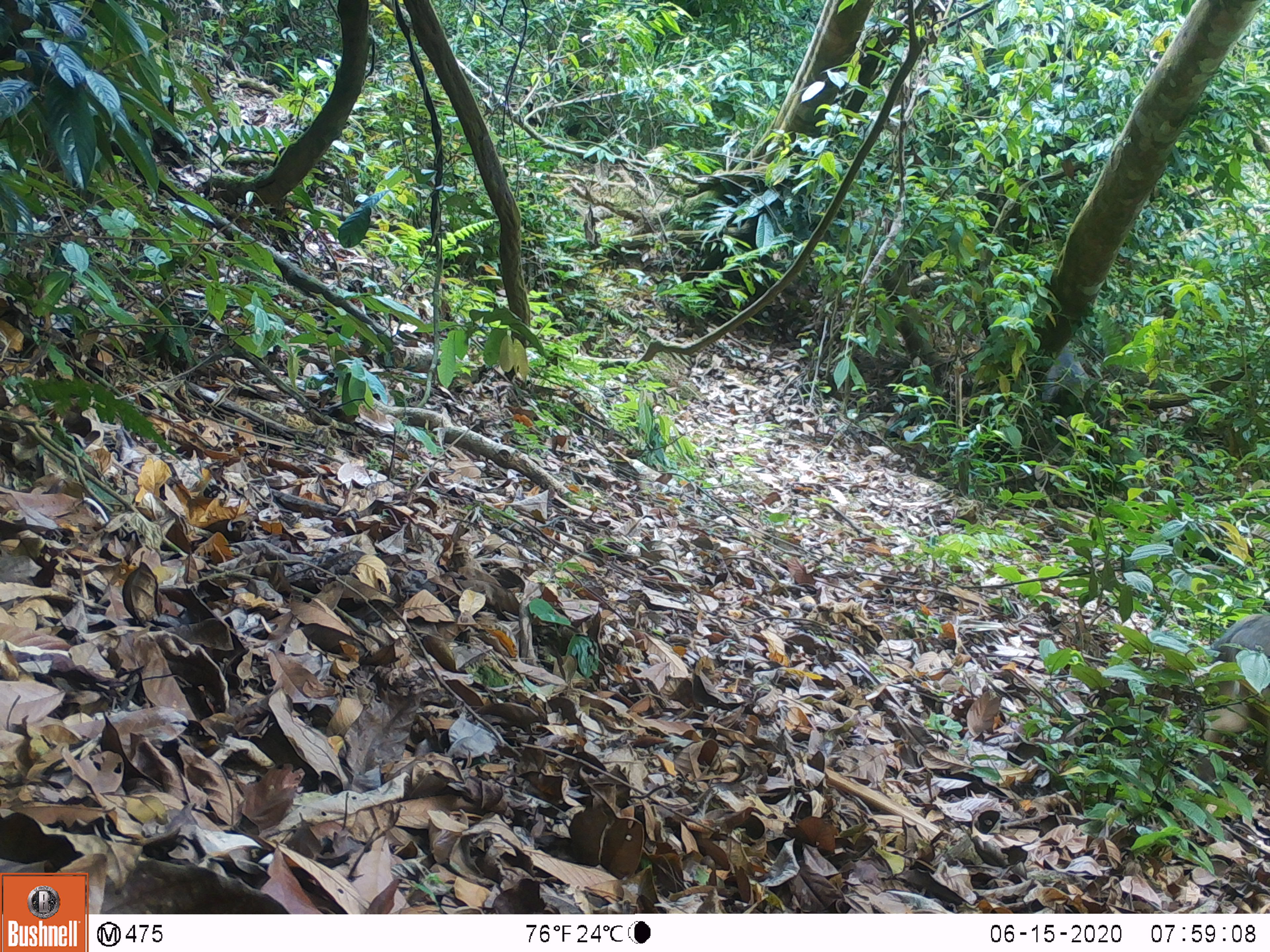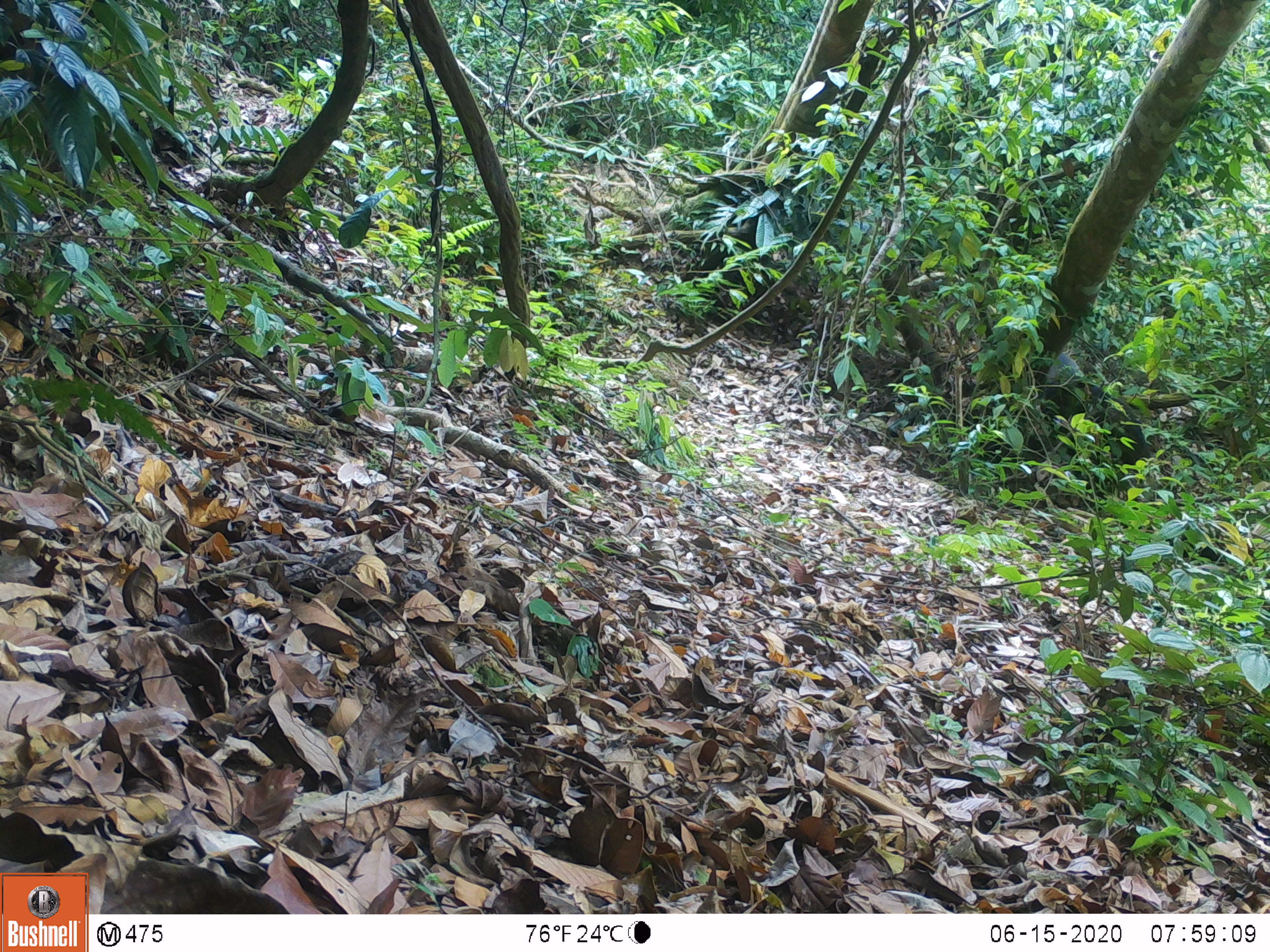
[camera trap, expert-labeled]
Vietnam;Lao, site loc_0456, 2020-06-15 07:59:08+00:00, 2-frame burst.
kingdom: Animalia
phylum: Chordata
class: Mammalia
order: Artiodactyla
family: Suidae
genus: Sus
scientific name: Sus scrofa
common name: eurasian wild pig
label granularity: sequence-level